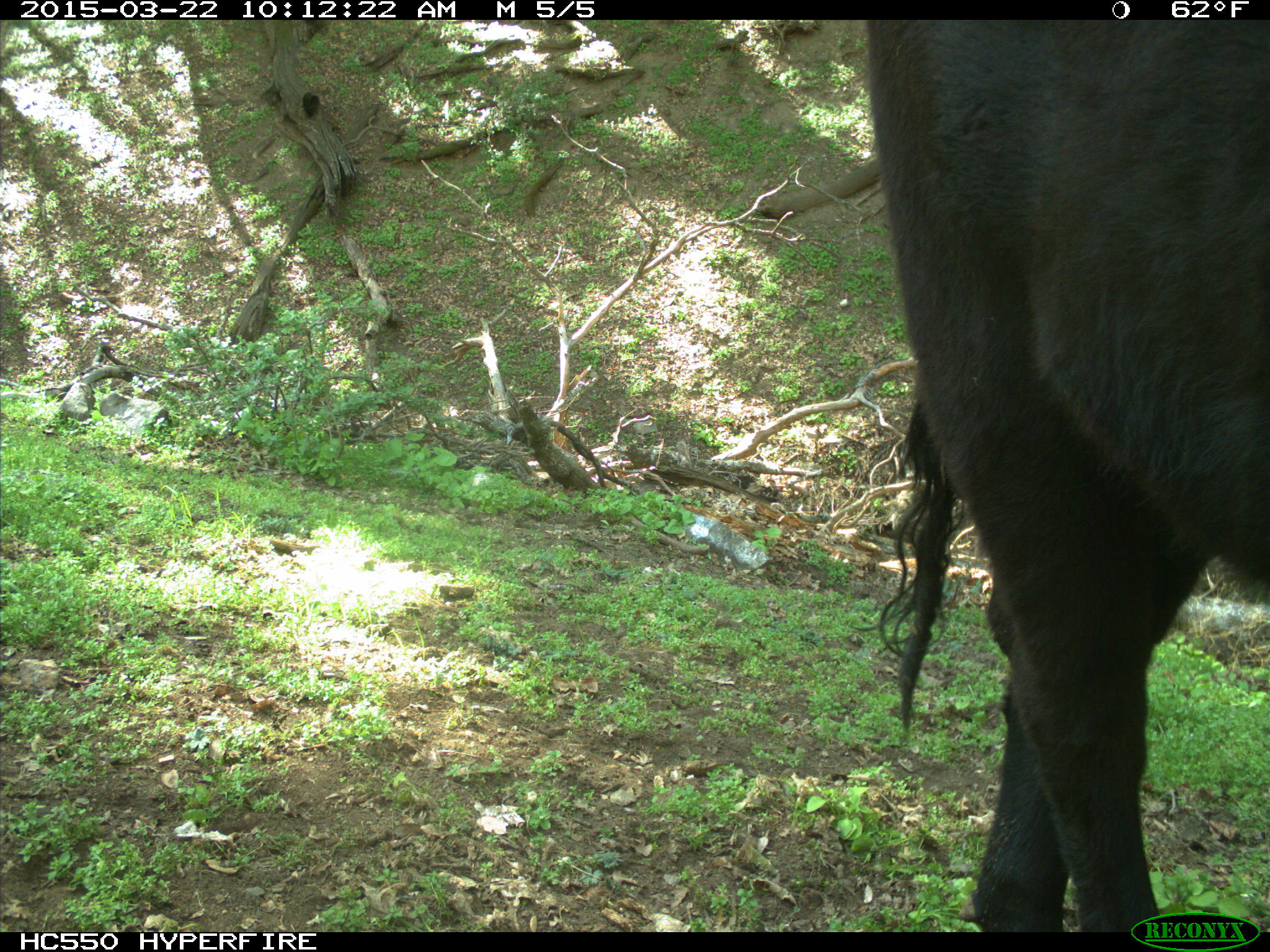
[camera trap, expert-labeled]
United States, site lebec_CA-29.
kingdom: Animalia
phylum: Chordata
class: Mammalia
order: Artiodactyla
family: Bovidae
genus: Bos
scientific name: Bos taurus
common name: domestic cow